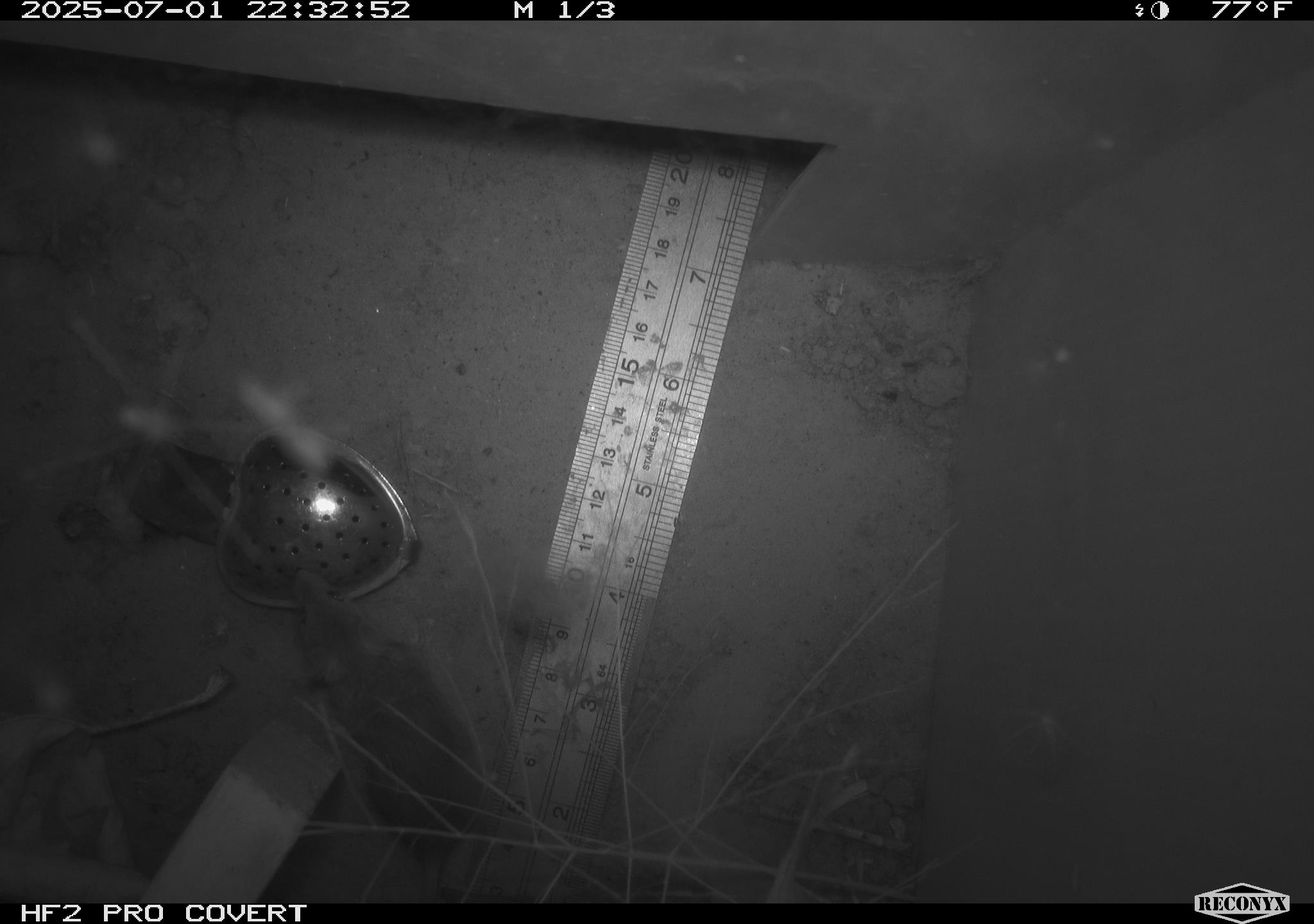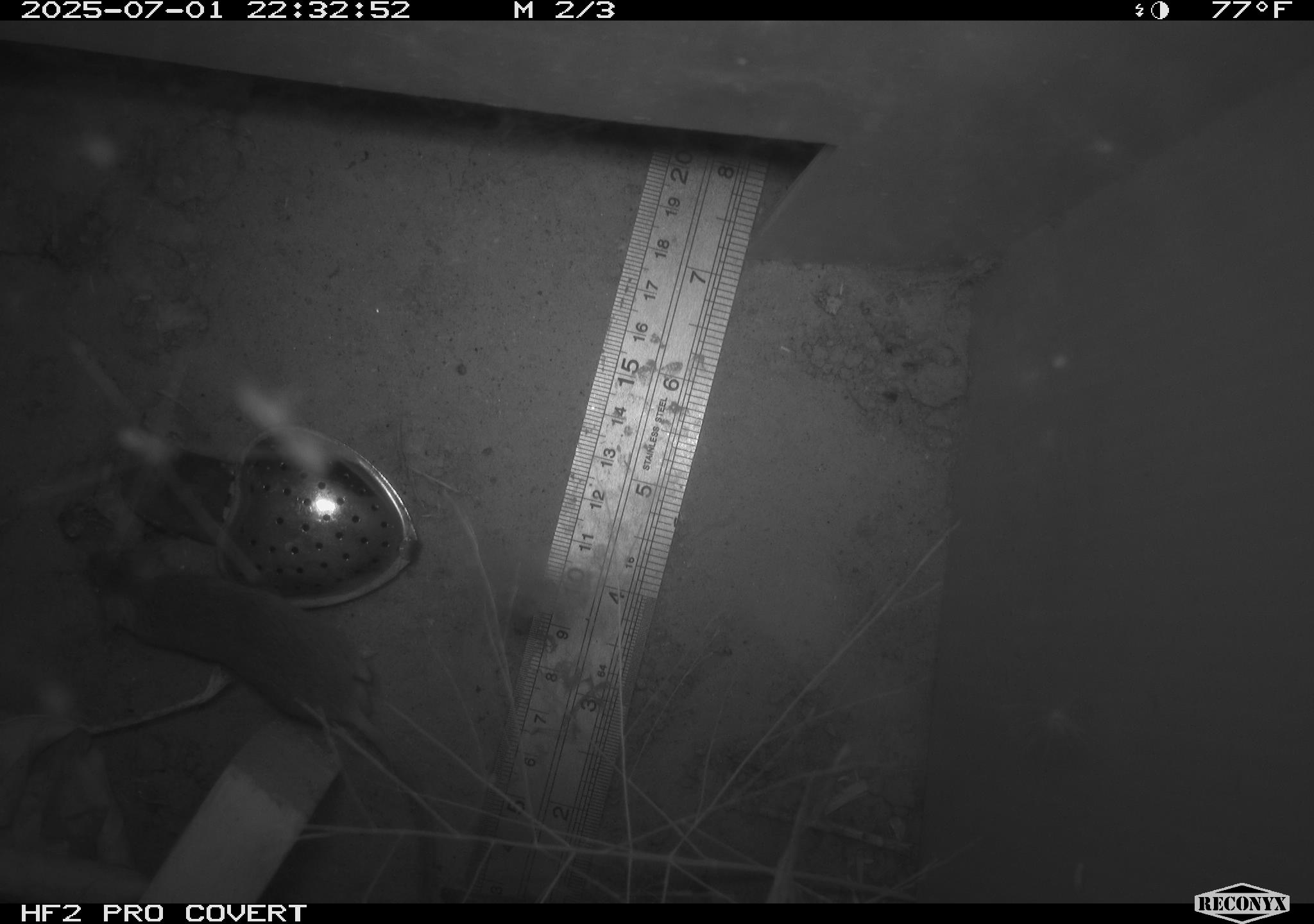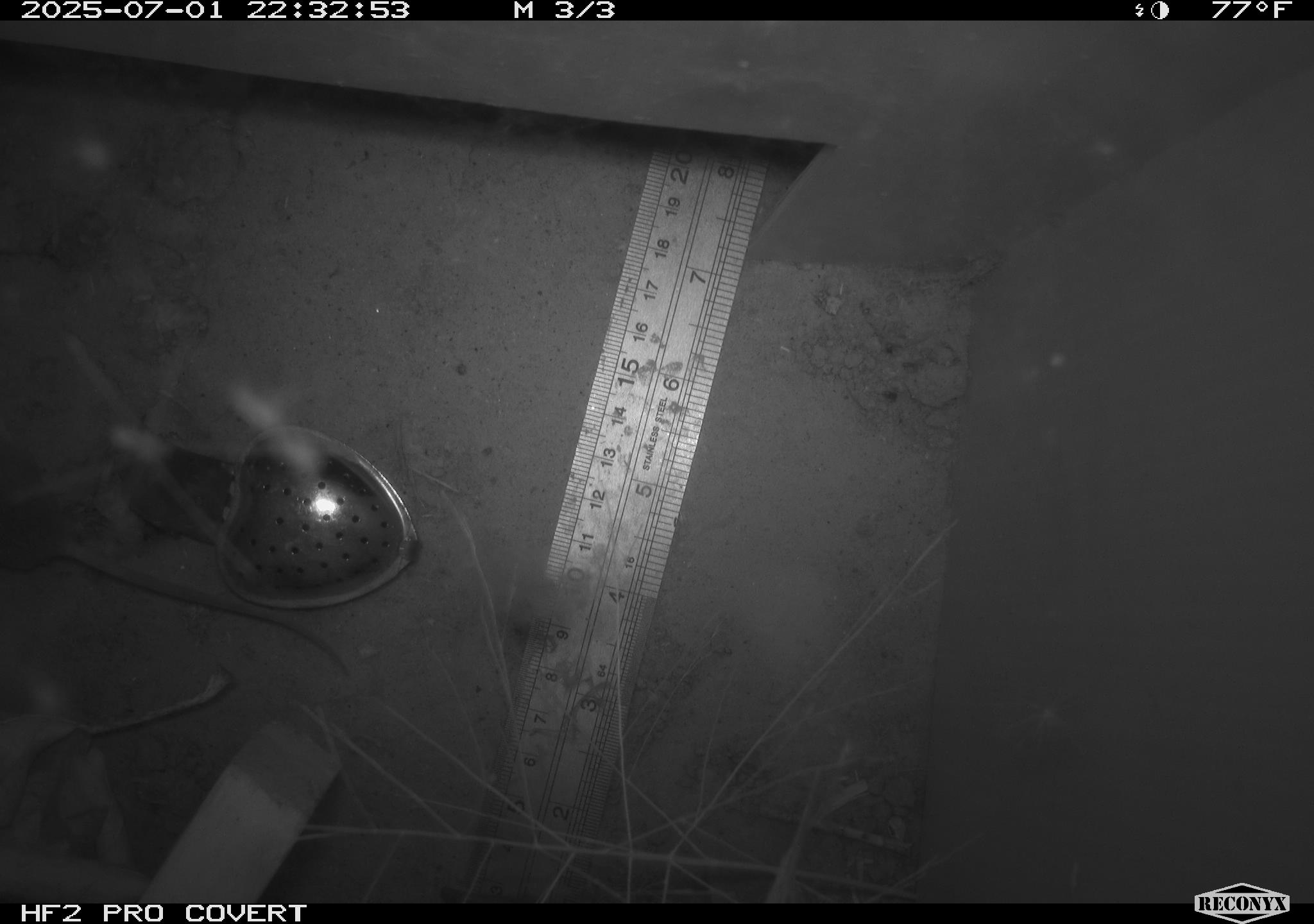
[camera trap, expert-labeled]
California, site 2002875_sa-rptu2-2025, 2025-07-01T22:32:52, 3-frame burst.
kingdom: Animalia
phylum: Chordata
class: Mammalia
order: Rodentia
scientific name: Rodentia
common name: mouse species